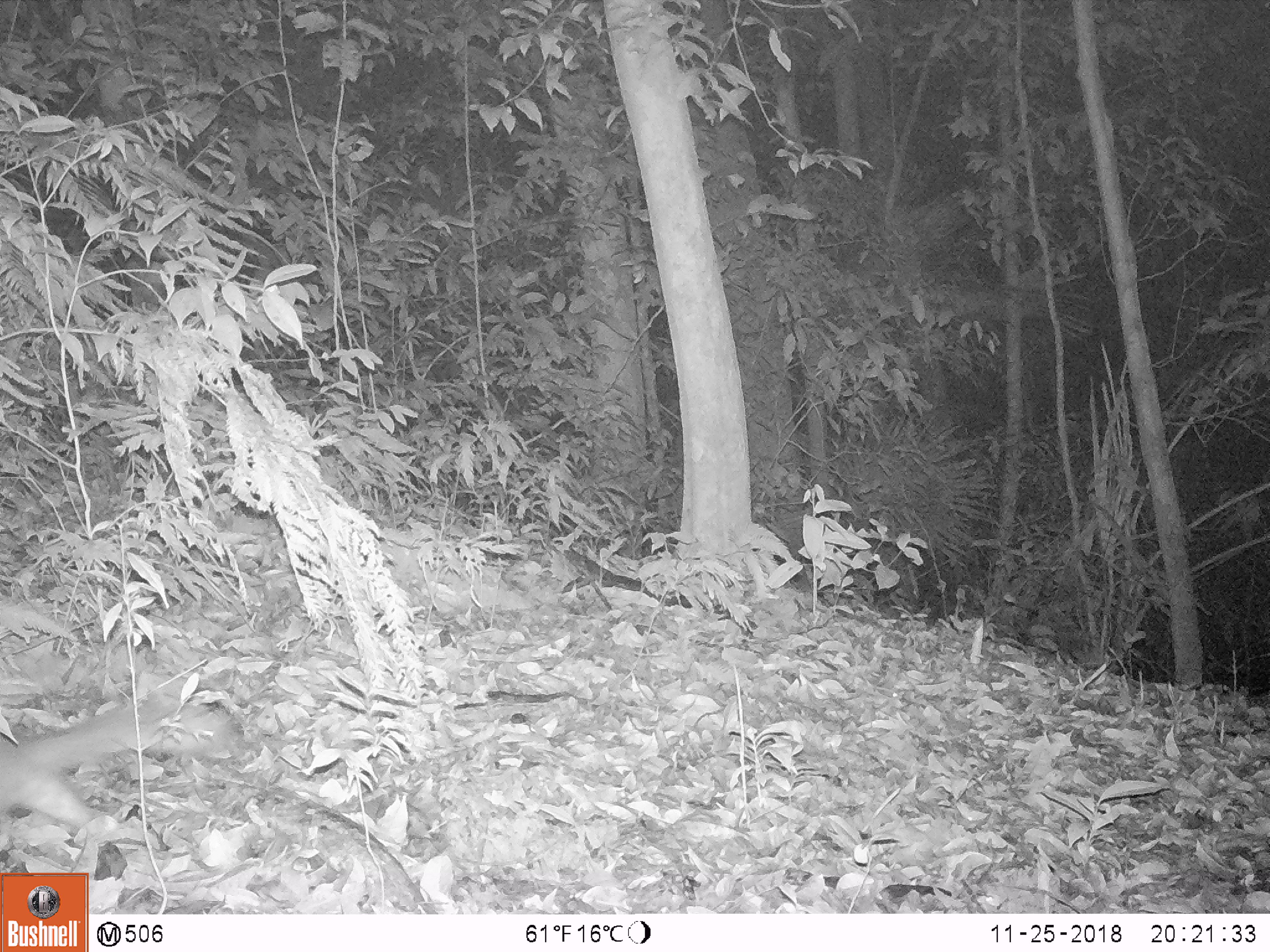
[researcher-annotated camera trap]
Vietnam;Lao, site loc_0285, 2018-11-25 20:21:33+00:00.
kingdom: Animalia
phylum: Chordata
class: Mammalia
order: Carnivora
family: Mustelidae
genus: Melogale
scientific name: Melogale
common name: ferret badger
Ferret badger (Melogale). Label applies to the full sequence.